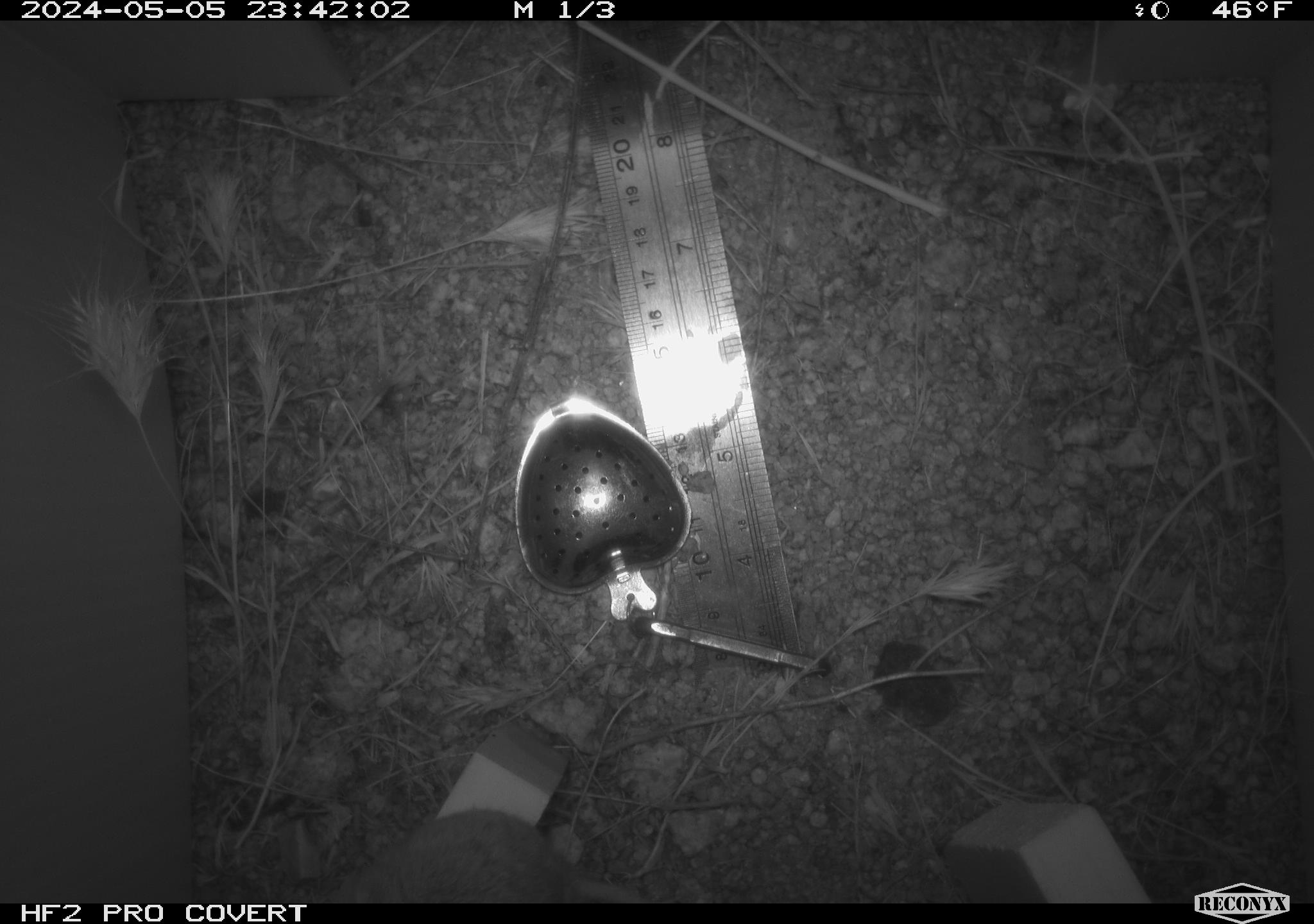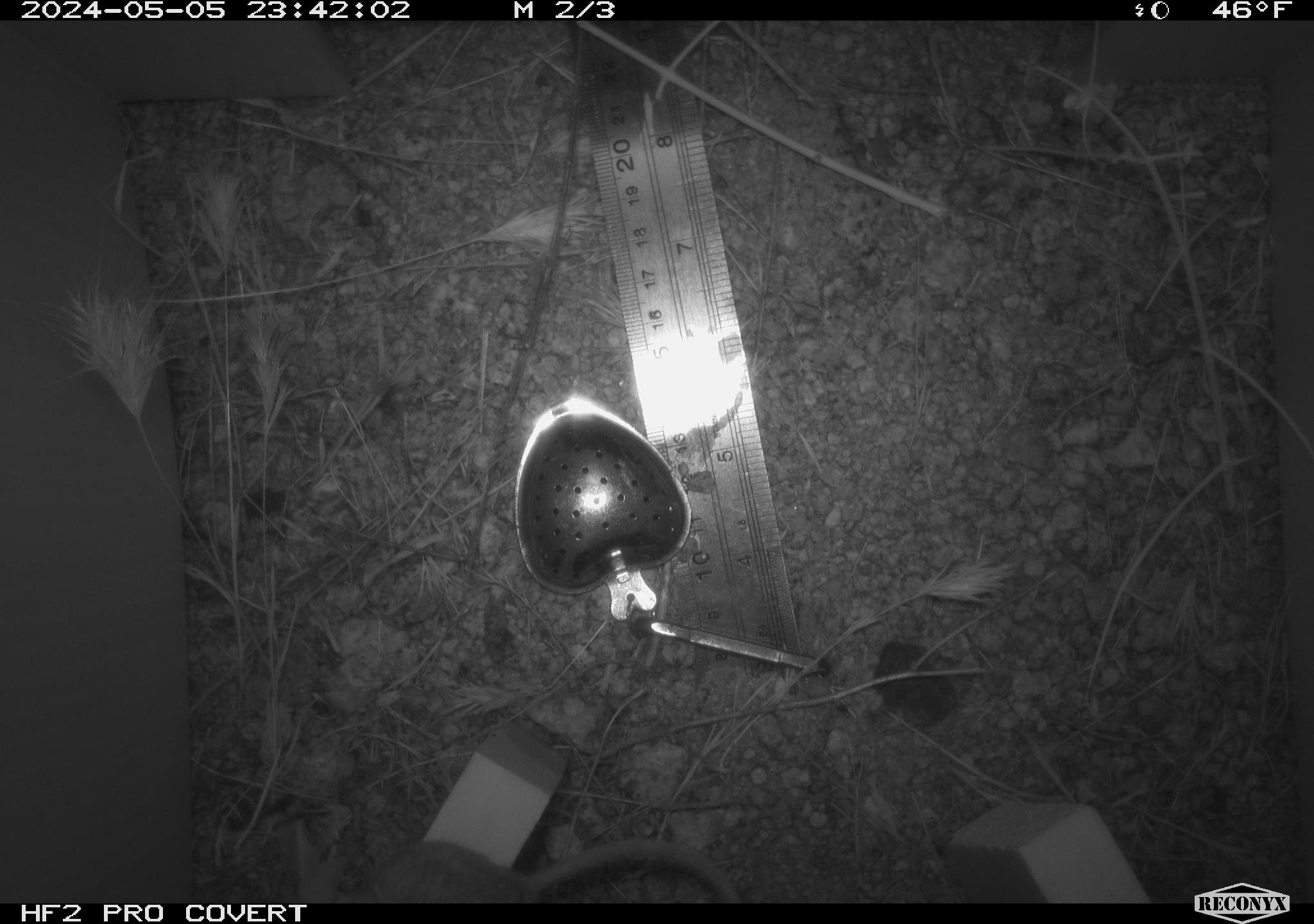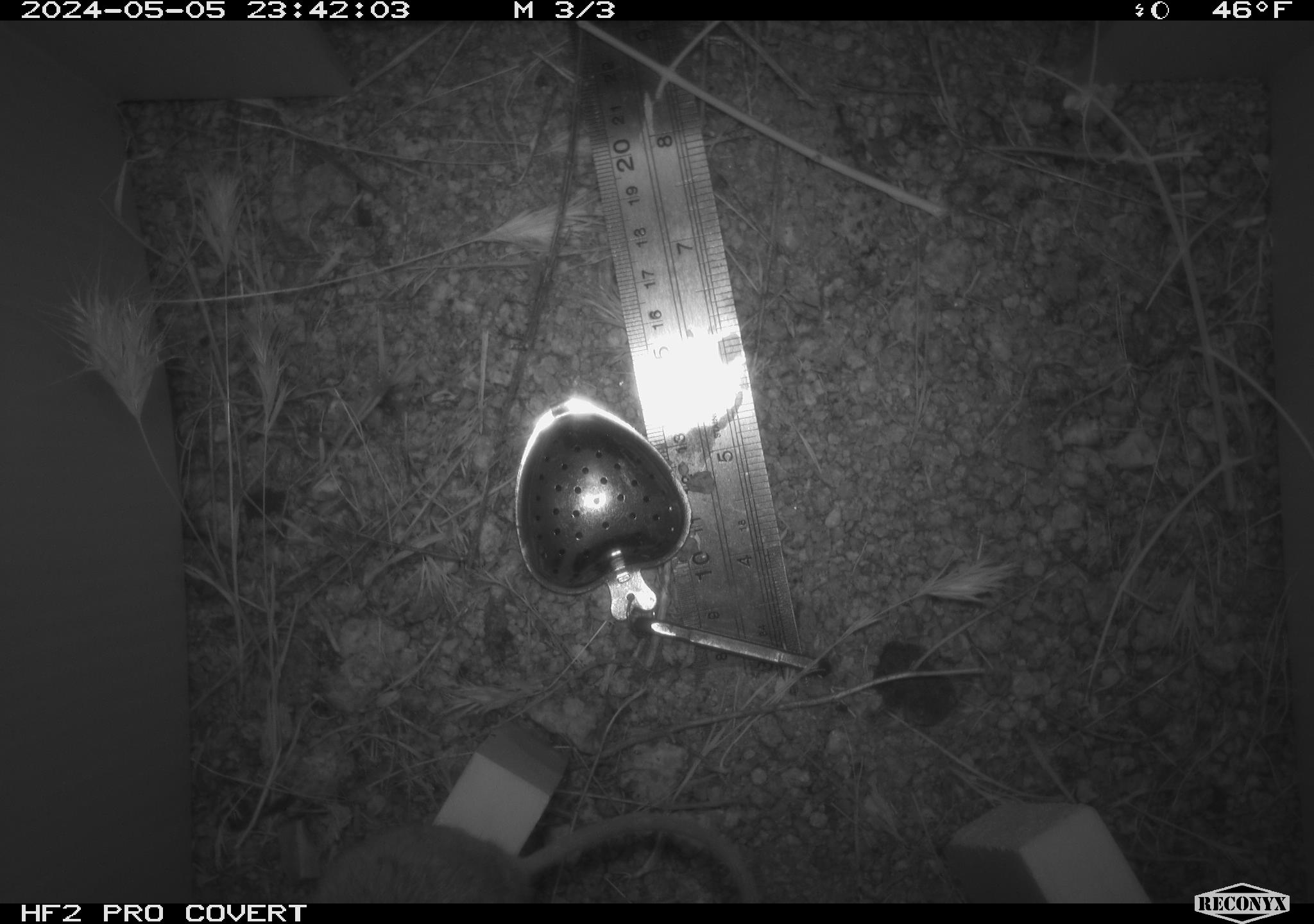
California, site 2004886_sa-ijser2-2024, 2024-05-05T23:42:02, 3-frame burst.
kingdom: Animalia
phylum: Chordata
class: Mammalia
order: Rodentia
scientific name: Rodentia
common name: mouse species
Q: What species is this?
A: Mouse species (Rodentia).